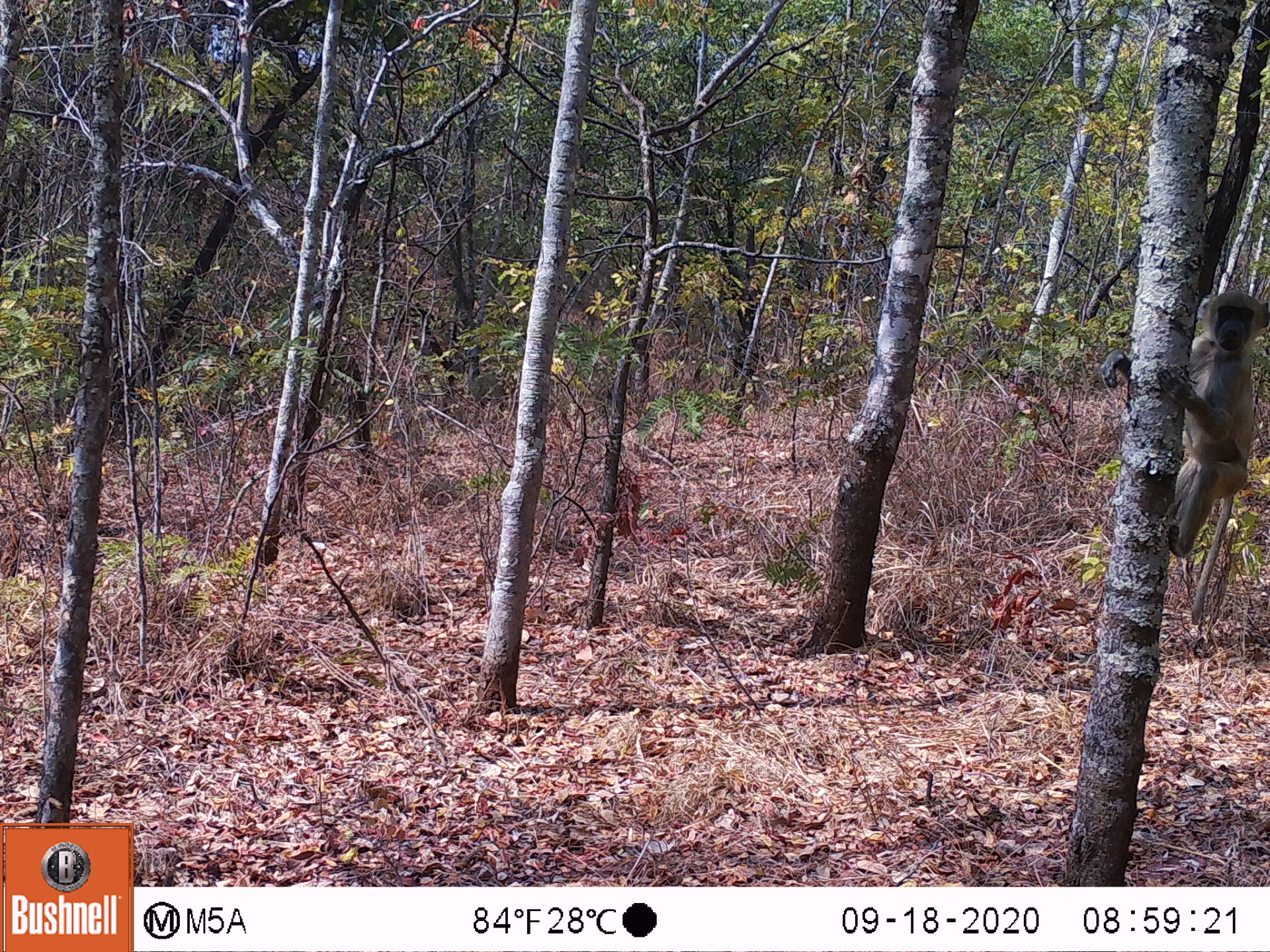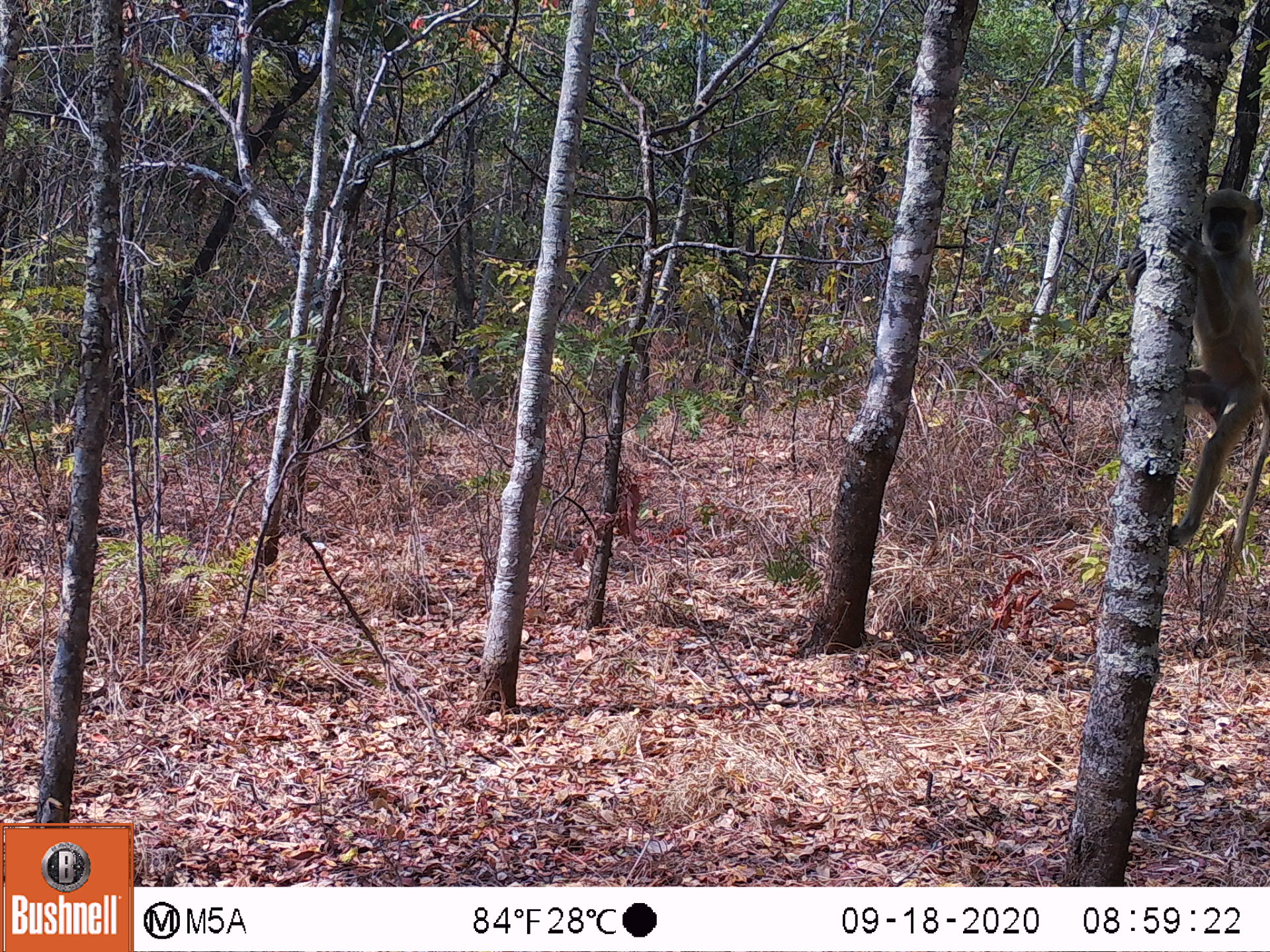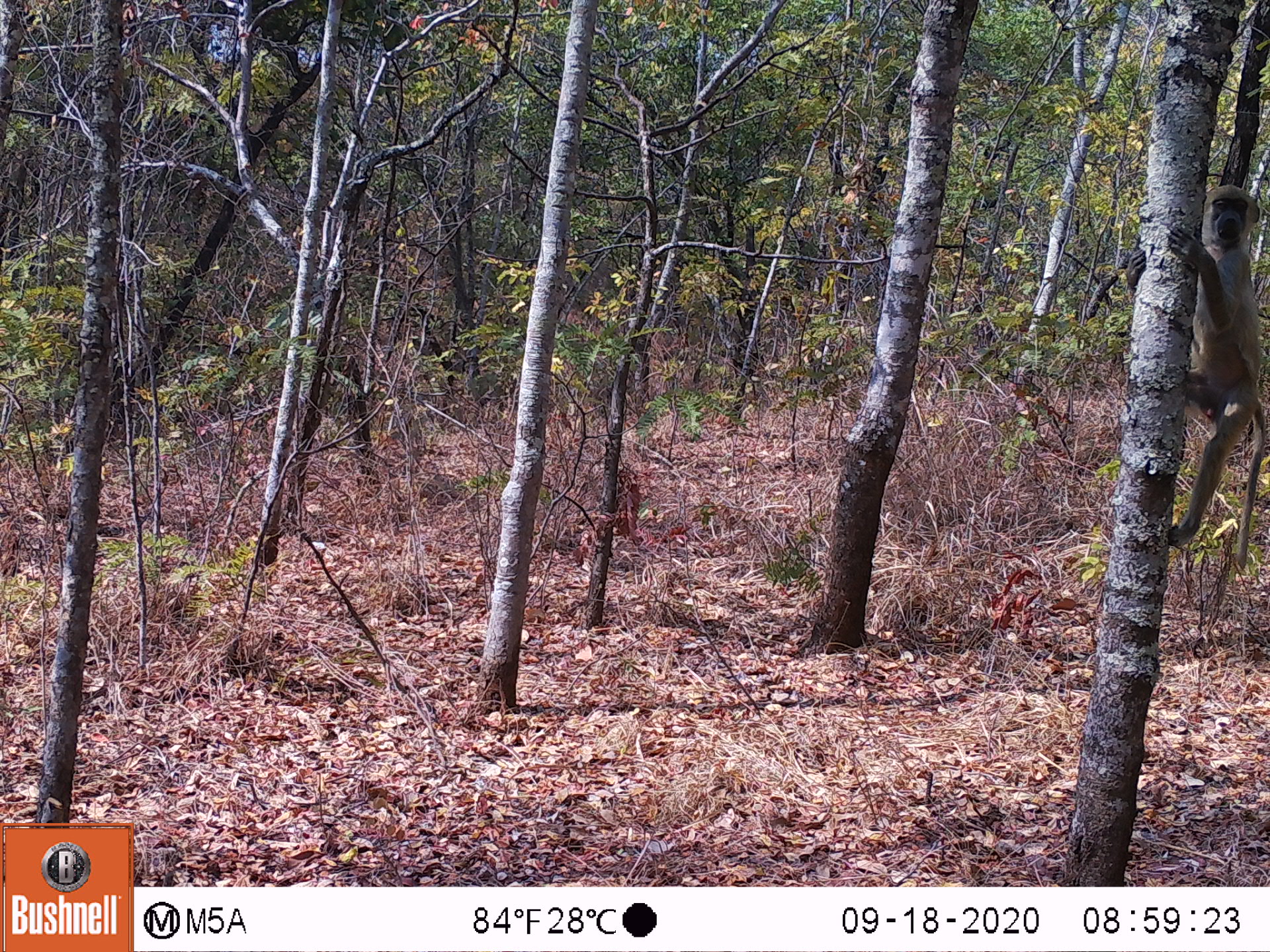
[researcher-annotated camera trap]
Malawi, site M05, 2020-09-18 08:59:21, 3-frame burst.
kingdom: Animalia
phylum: Chordata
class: Mammalia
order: Primates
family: Cercopithecidae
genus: Papio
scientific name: Papio cynocephalus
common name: yellow baboon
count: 1